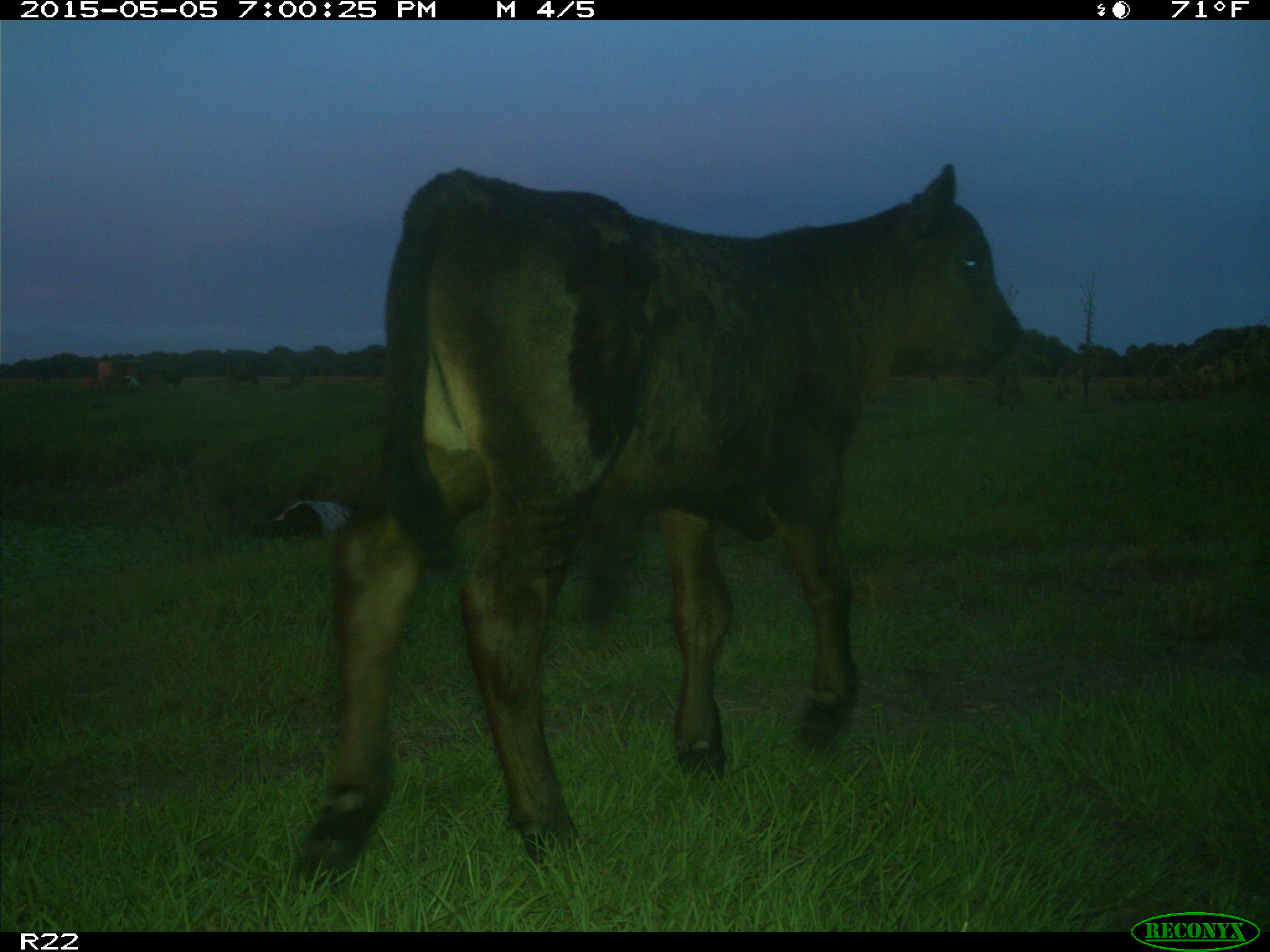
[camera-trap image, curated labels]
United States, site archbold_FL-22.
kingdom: Animalia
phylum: Chordata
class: Mammalia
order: Artiodactyla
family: Bovidae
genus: Bos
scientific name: Bos taurus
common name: domestic cow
Bos taurus (domestic cow).